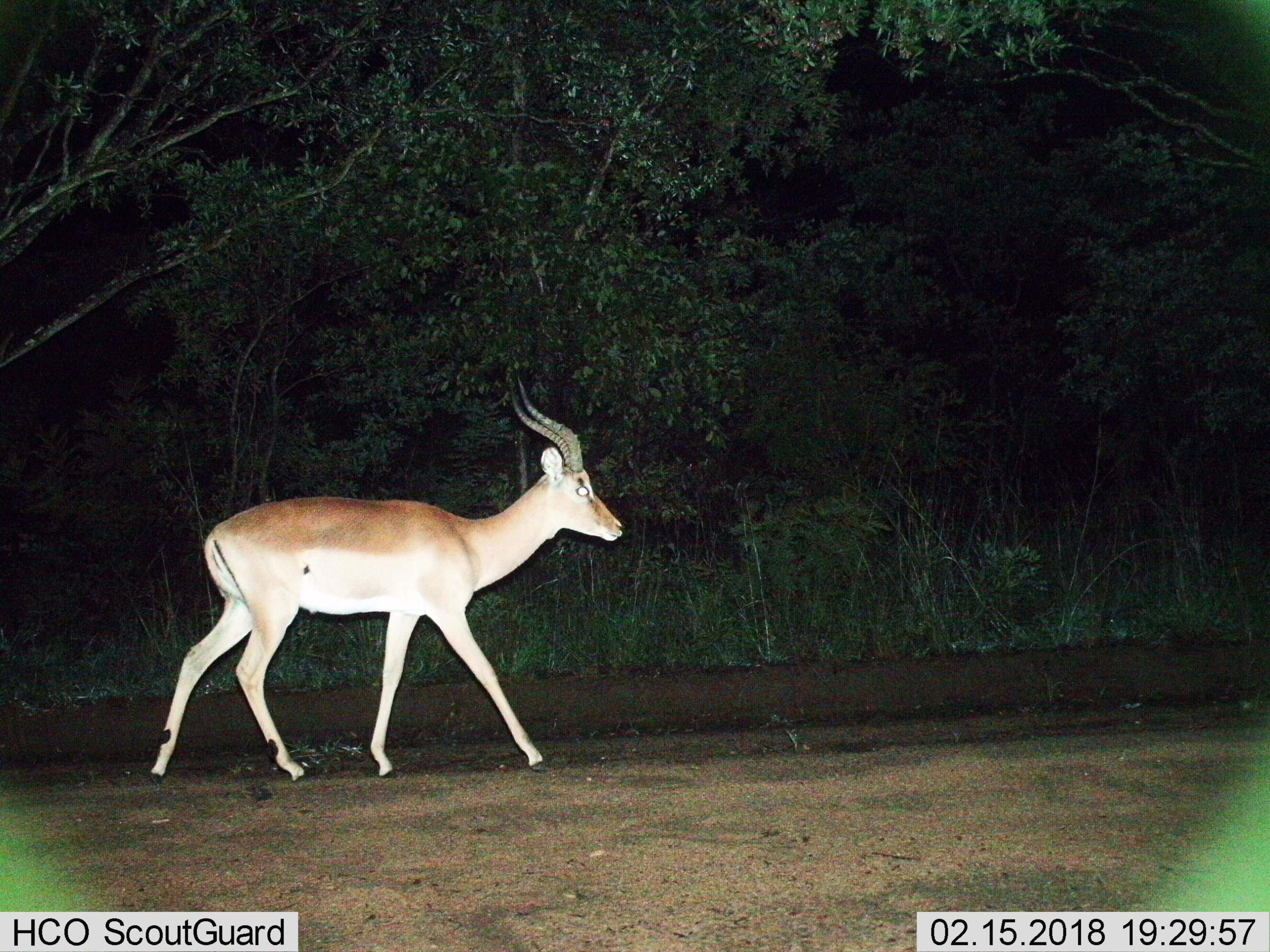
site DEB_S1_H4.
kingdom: Animalia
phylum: Chordata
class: Mammalia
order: Artiodactyla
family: Bovidae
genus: Aepyceros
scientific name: Aepyceros melampus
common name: impala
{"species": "impala (Aepyceros melampus)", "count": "1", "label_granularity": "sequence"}